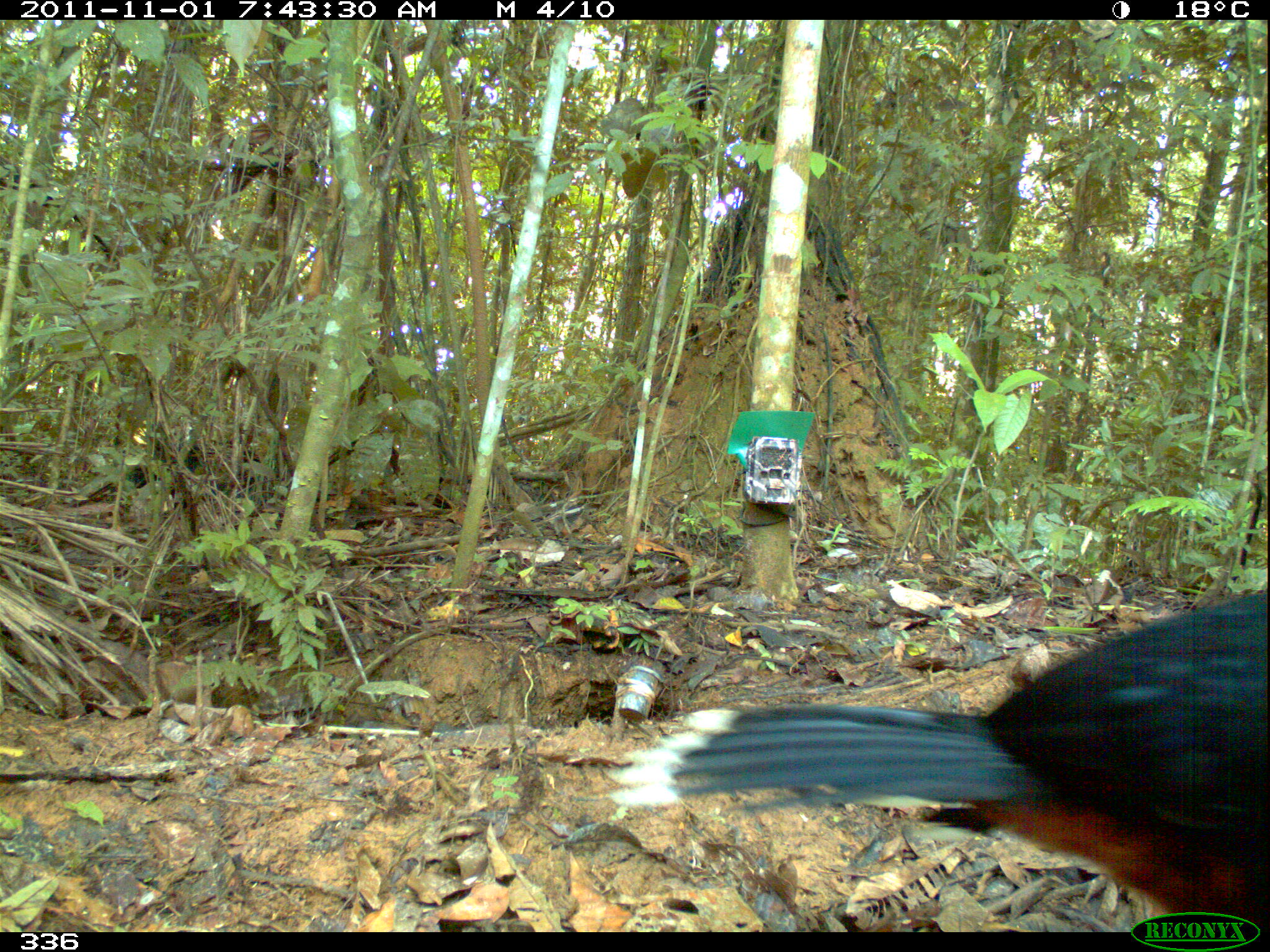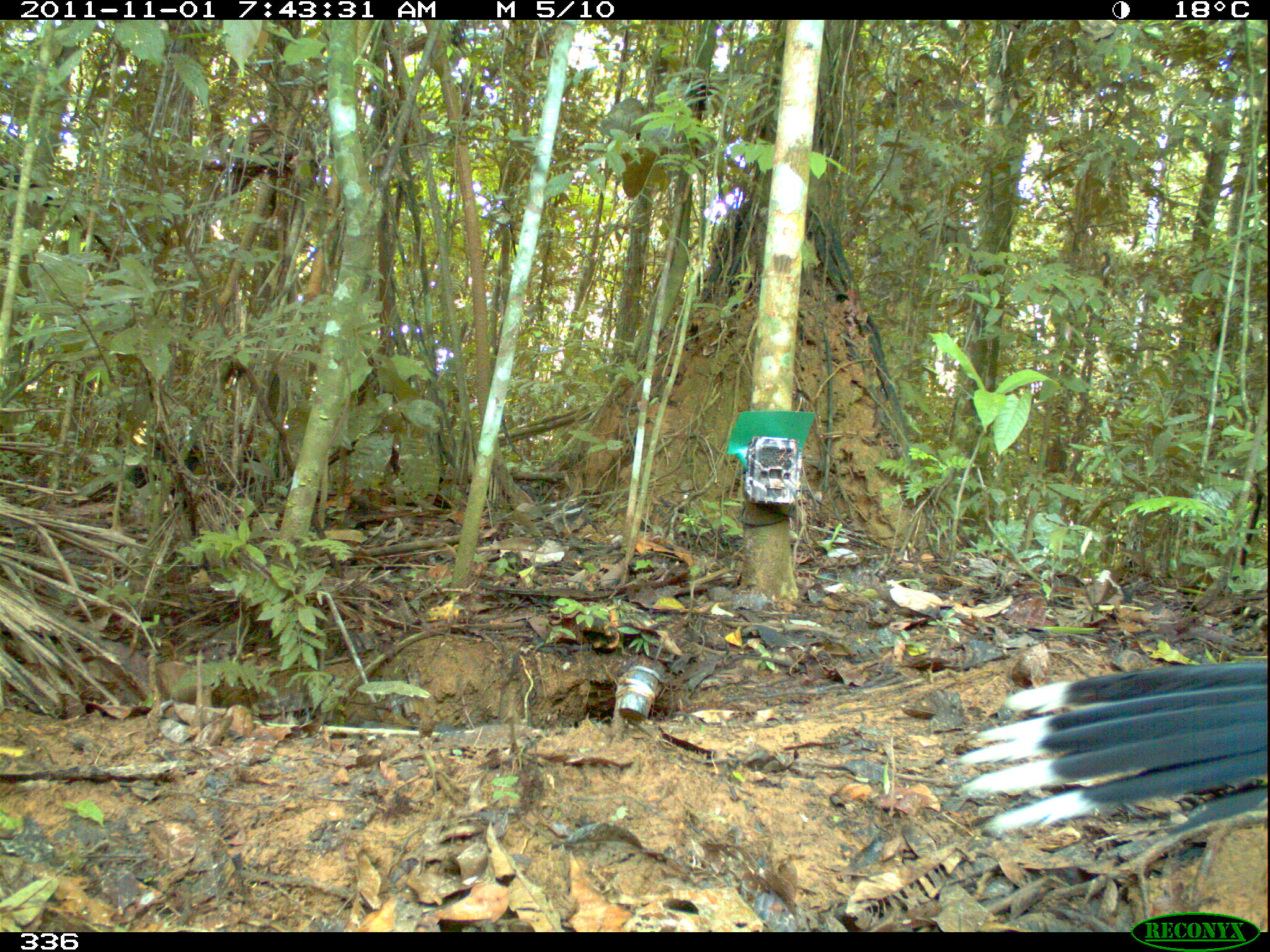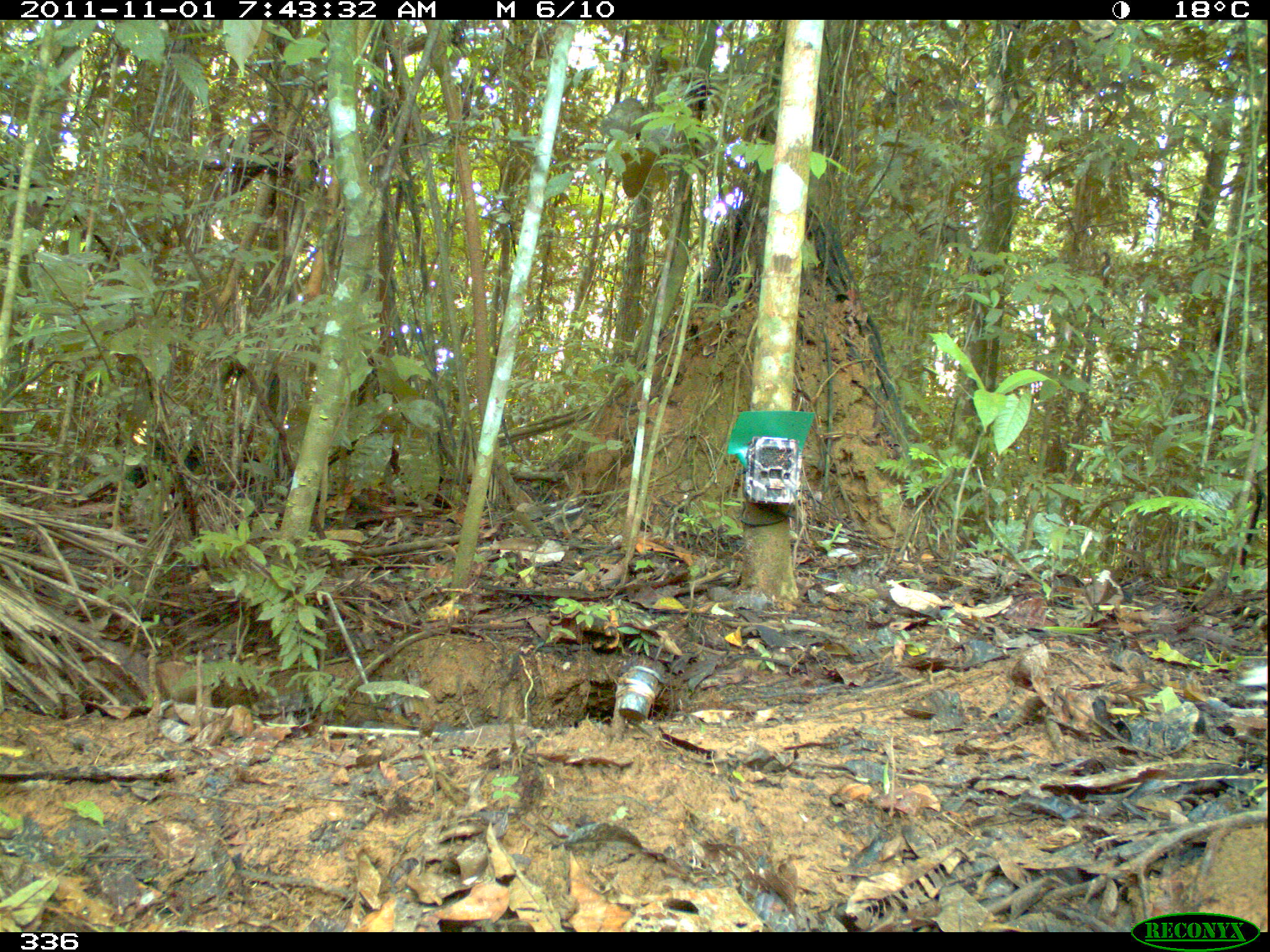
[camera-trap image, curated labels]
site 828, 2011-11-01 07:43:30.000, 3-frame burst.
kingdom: Animalia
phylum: Chordata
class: Aves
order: Galliformes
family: Cracidae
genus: Mitu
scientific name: Mitu tuberosum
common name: razor-billed curassow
Mitu tuberosum (razor-billed curassow).